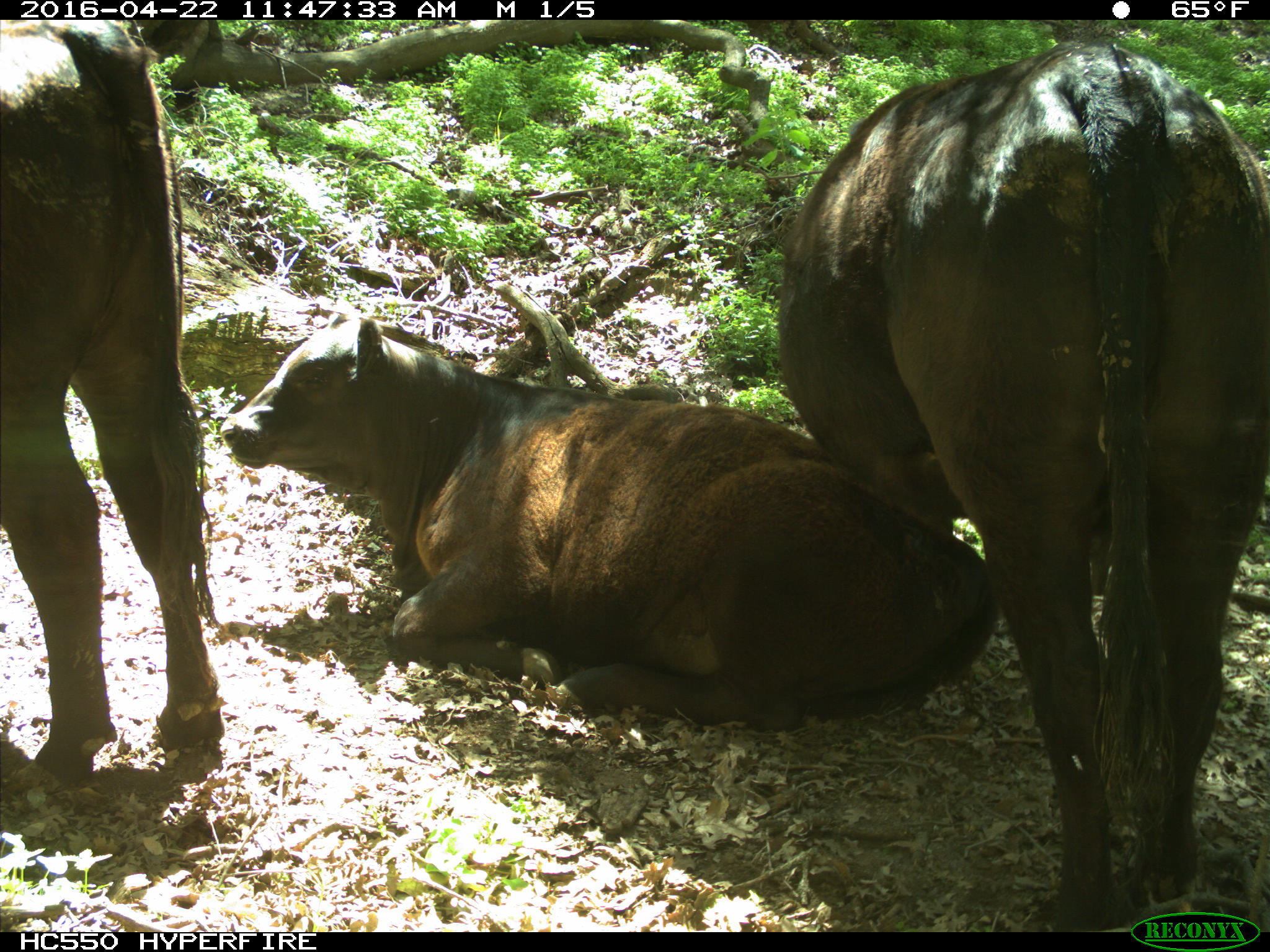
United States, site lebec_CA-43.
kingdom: Animalia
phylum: Chordata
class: Mammalia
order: Artiodactyla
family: Bovidae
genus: Bos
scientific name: Bos taurus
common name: domestic cow